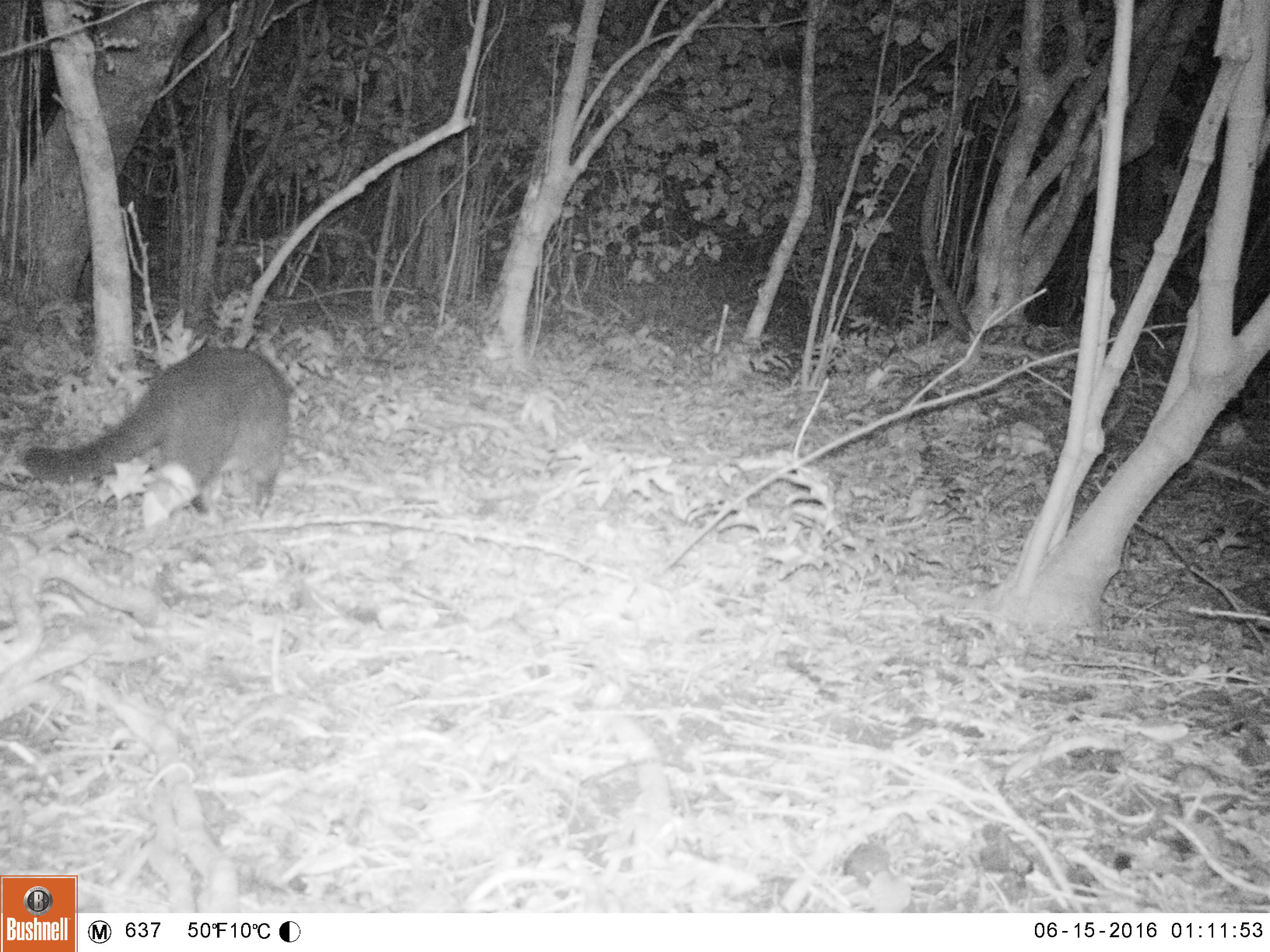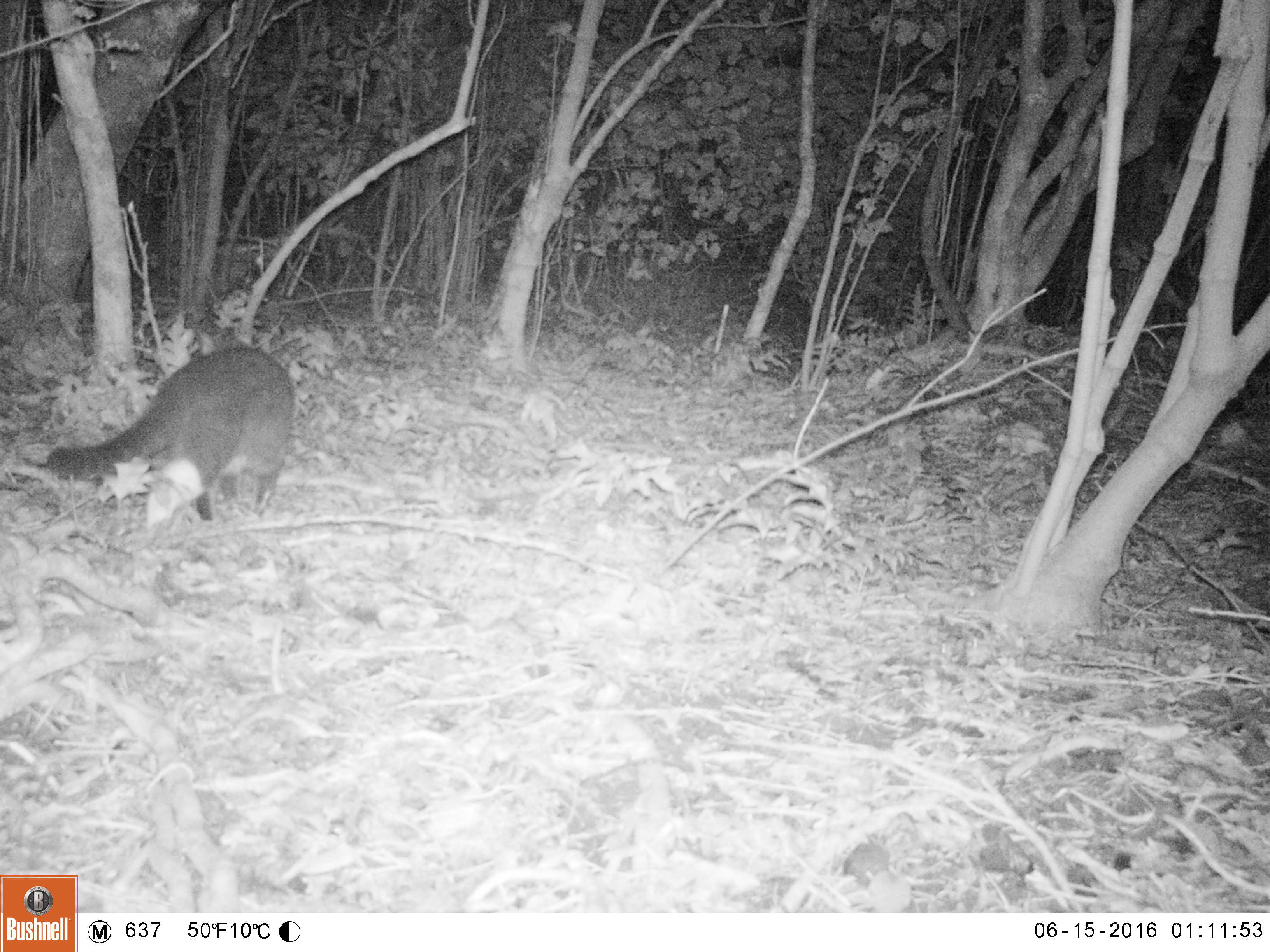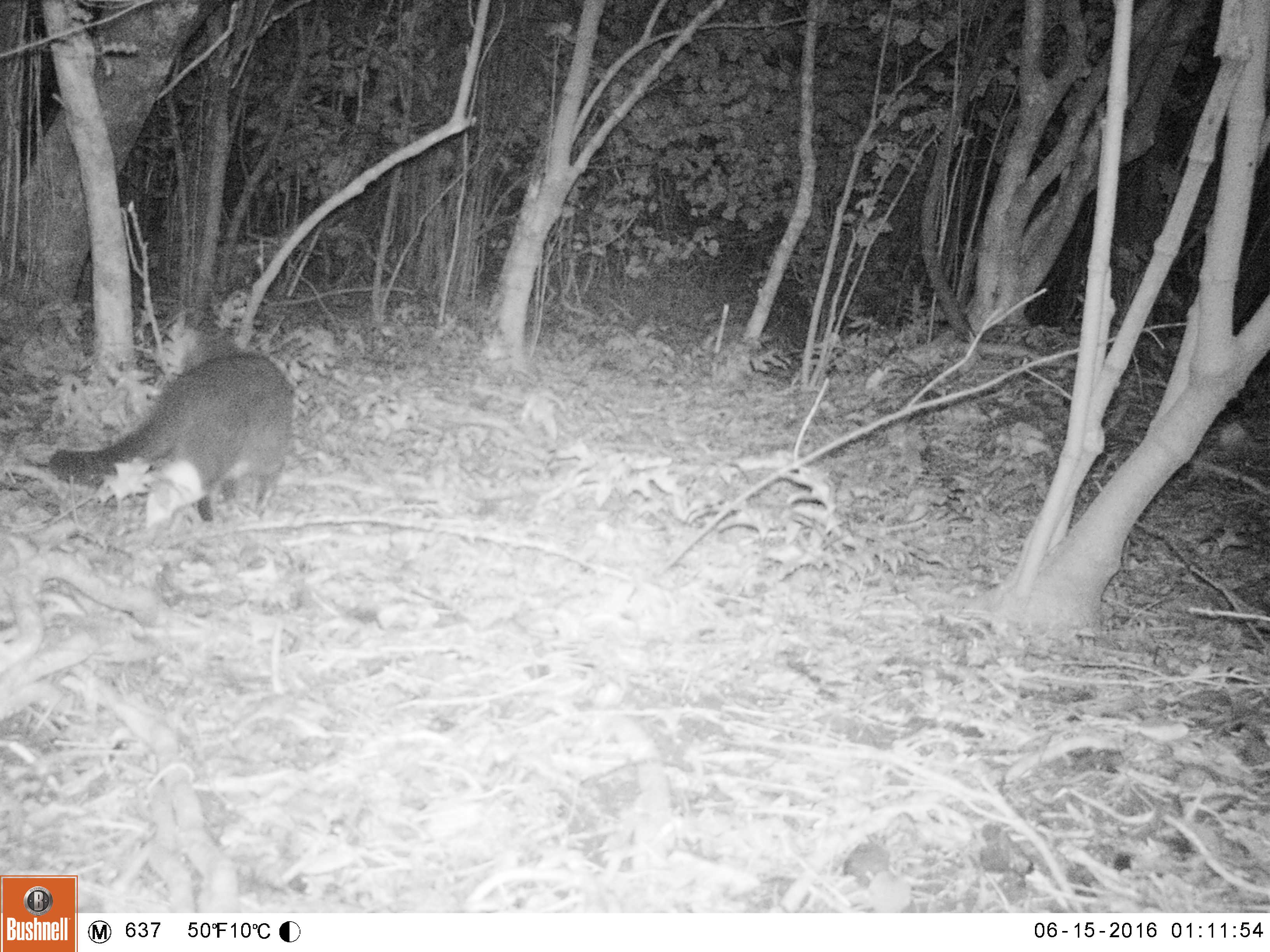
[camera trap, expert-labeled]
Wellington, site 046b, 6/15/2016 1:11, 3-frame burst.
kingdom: Animalia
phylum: Chordata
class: Mammalia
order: Carnivora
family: Felidae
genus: Felis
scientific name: Felis catus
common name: cat